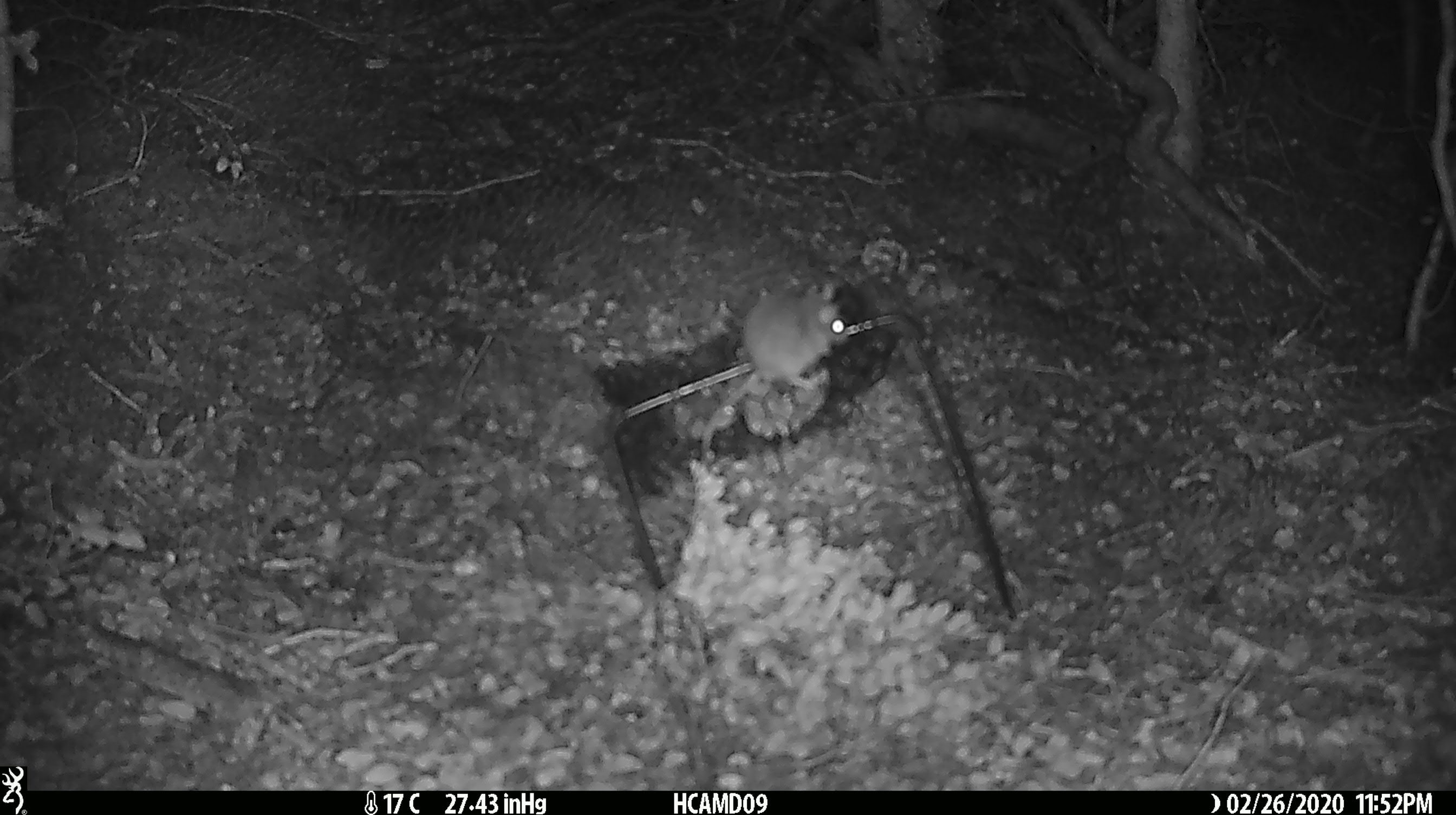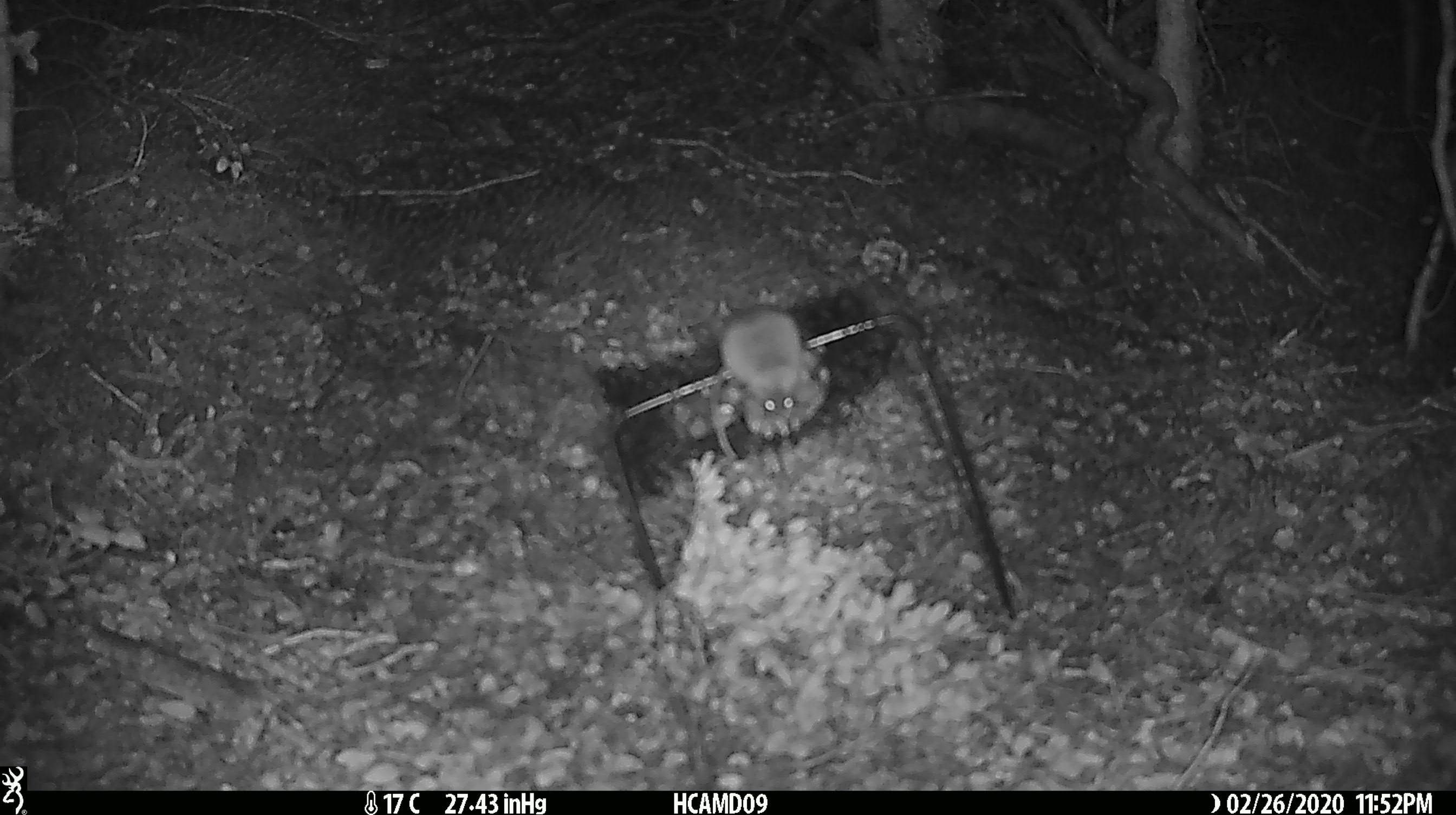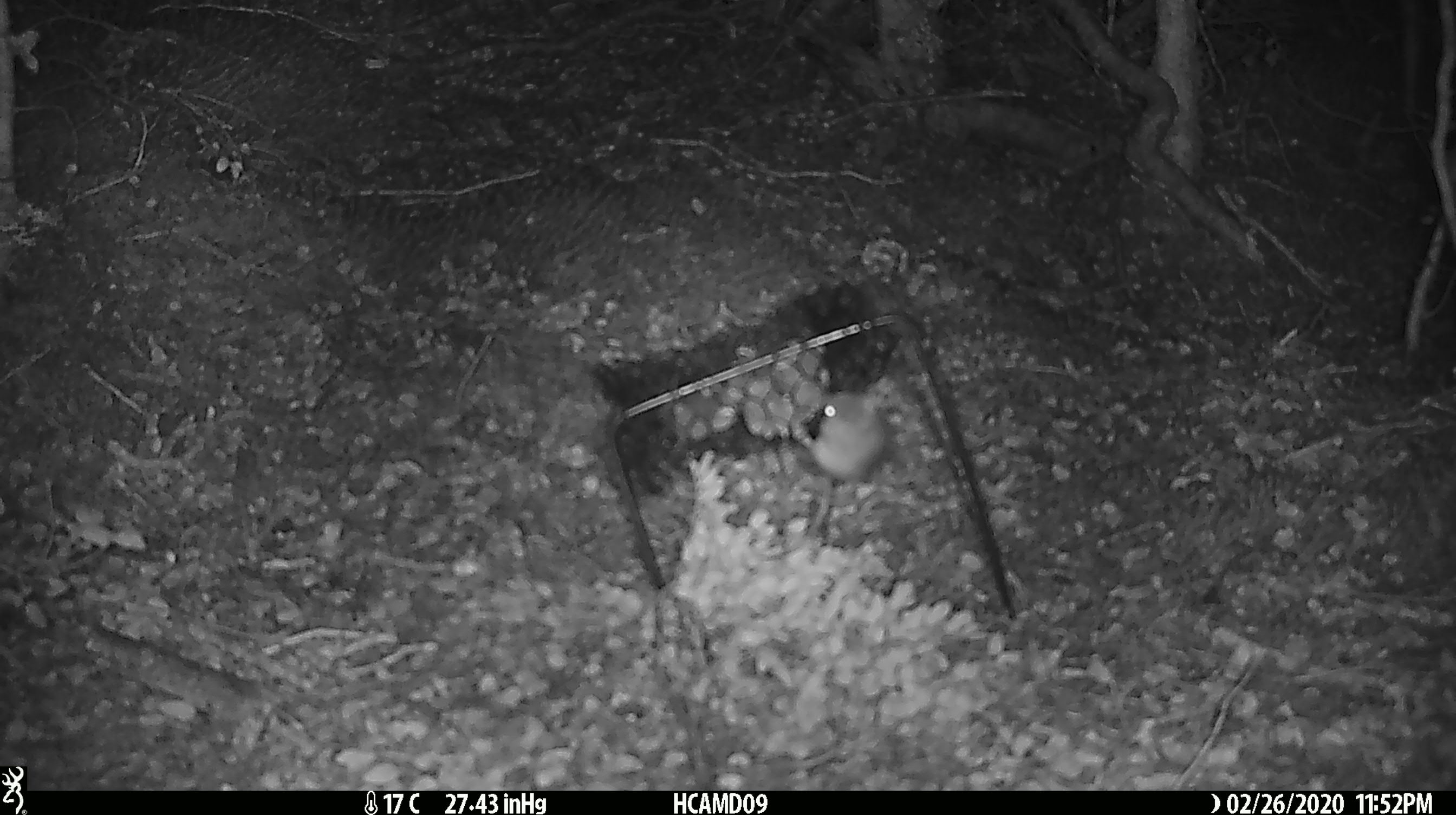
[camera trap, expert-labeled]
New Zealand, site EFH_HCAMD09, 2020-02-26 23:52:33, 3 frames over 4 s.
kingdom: Animalia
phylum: Chordata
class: Mammalia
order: Rodentia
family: Muridae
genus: Mus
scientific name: Mus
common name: mouse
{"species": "mouse (Mus)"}